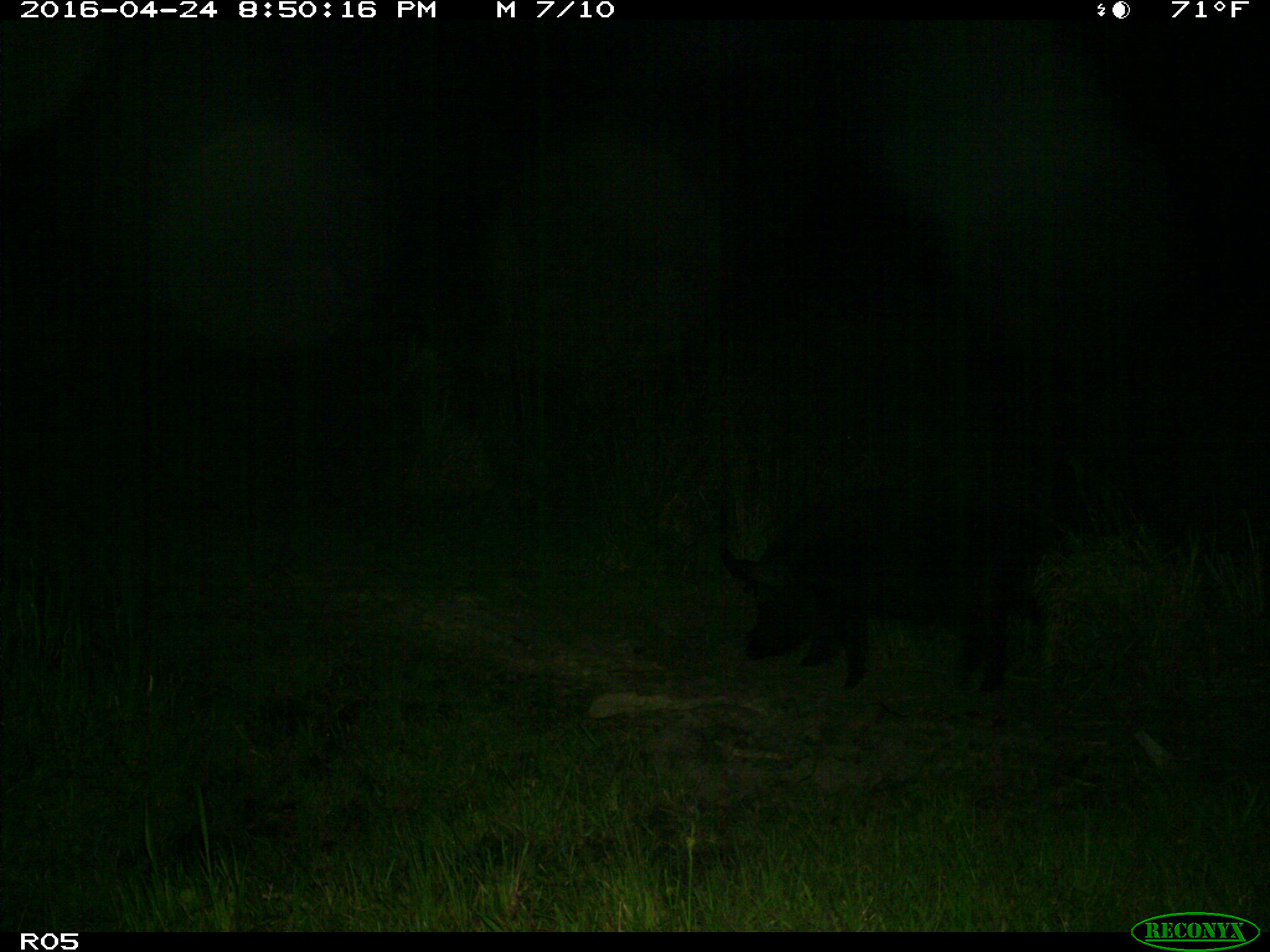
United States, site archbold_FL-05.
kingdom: Animalia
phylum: Chordata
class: Mammalia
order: Artiodactyla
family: Suidae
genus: Sus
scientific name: Sus scrofa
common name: wild boar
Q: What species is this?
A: Sus scrofa (wild boar).